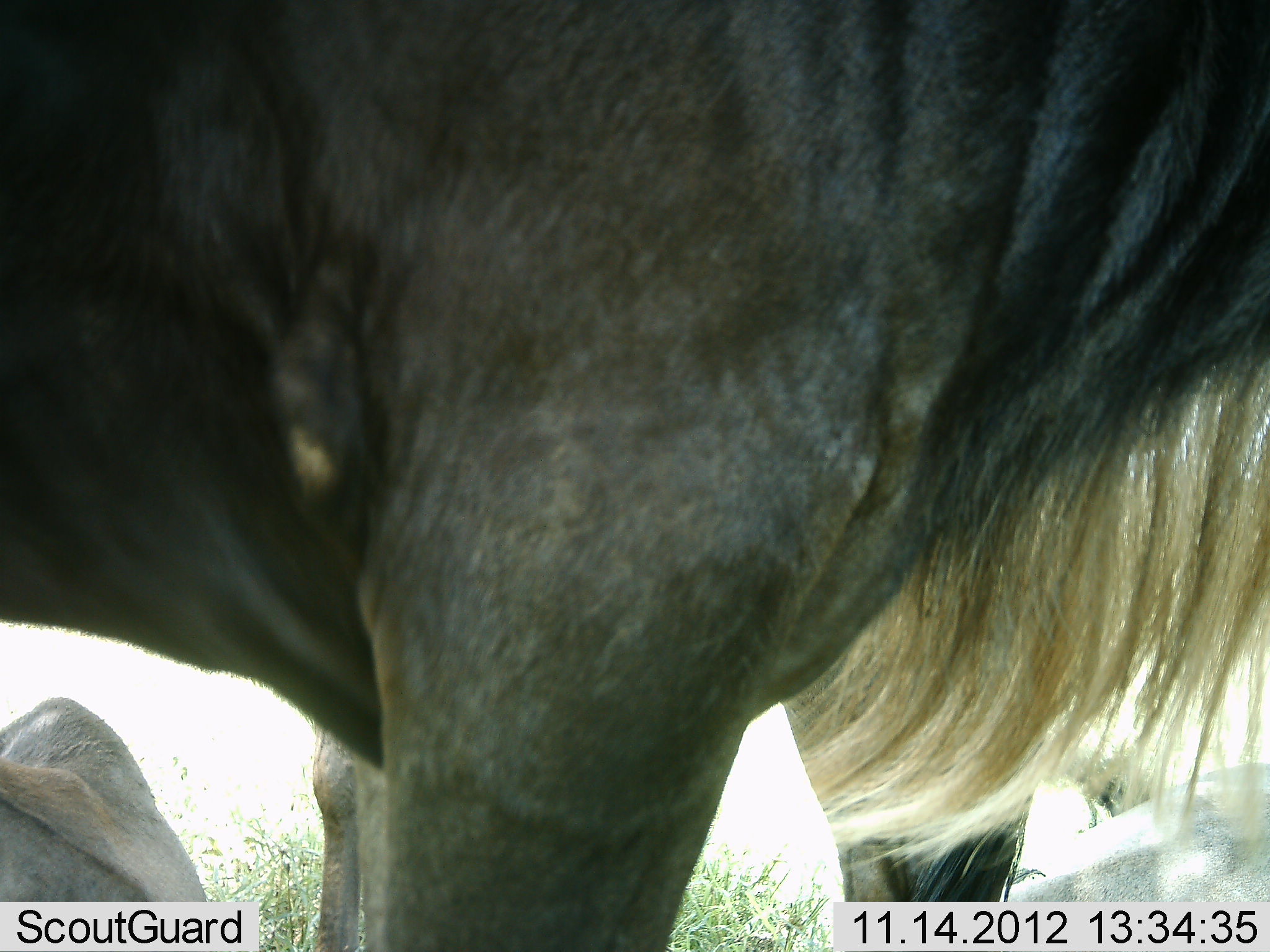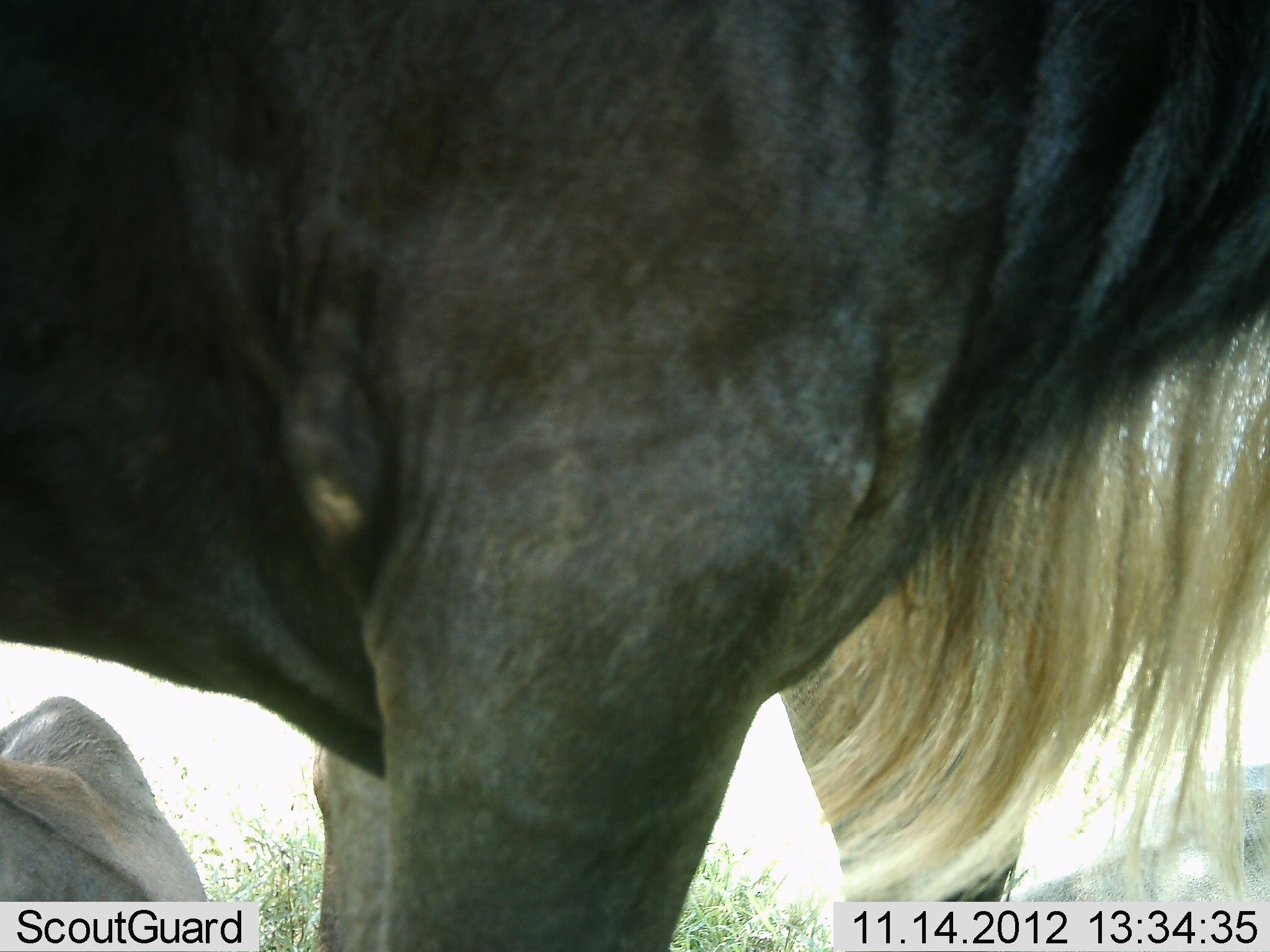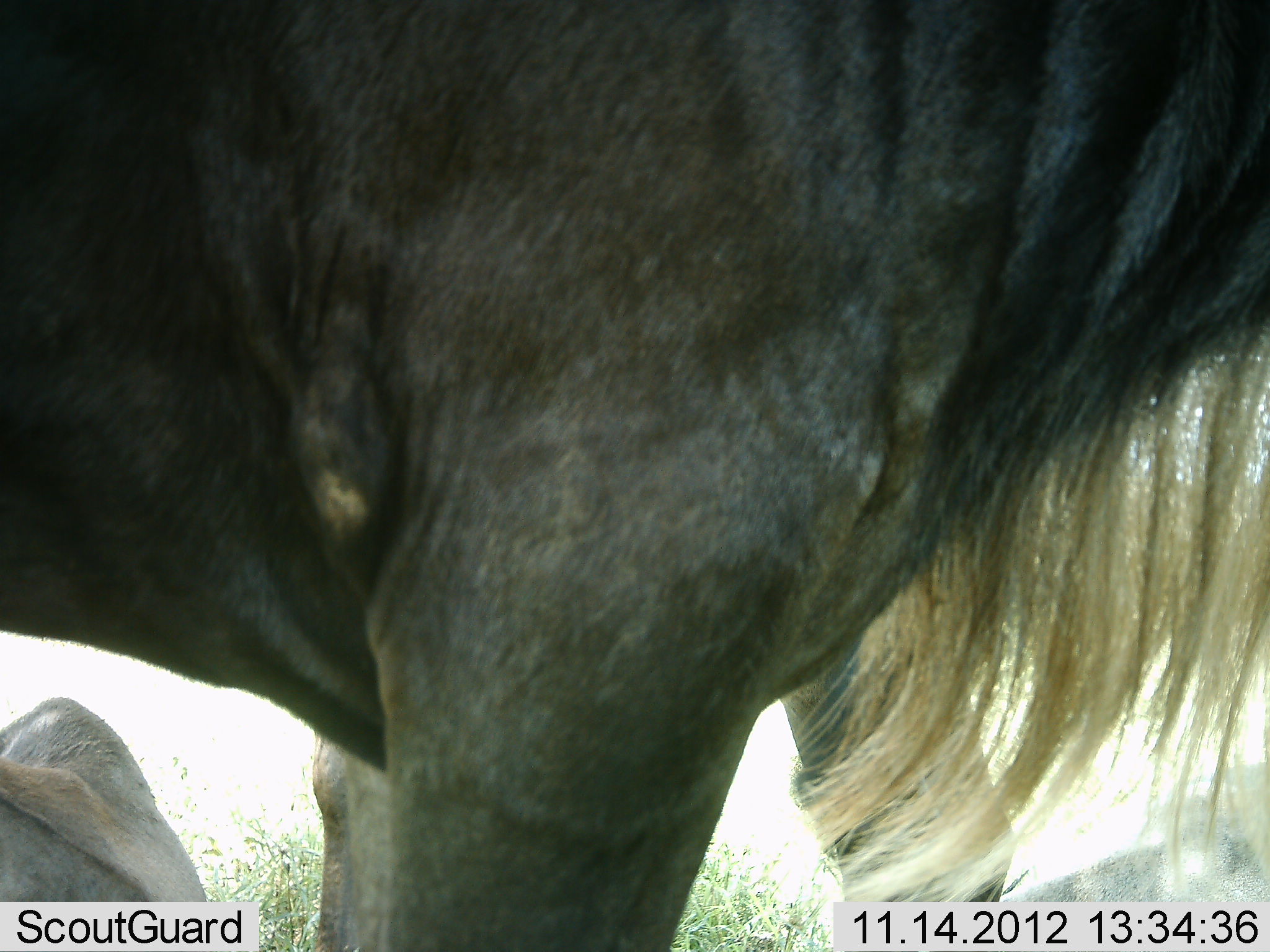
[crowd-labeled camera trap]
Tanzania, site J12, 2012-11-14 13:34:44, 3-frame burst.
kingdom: Animalia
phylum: Chordata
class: Mammalia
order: Artiodactyla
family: Bovidae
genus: Connochaetes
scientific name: Connochaetes taurinus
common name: blue wildebeest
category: wildebeest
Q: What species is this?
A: Wildebeest (blue wildebeest) (Connochaetes taurinus).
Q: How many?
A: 2.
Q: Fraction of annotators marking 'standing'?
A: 90%.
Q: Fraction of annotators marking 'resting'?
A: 60%.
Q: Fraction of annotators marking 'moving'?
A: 0%.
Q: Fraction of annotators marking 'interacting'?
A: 0%.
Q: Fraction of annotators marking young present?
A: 0%.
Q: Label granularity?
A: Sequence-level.